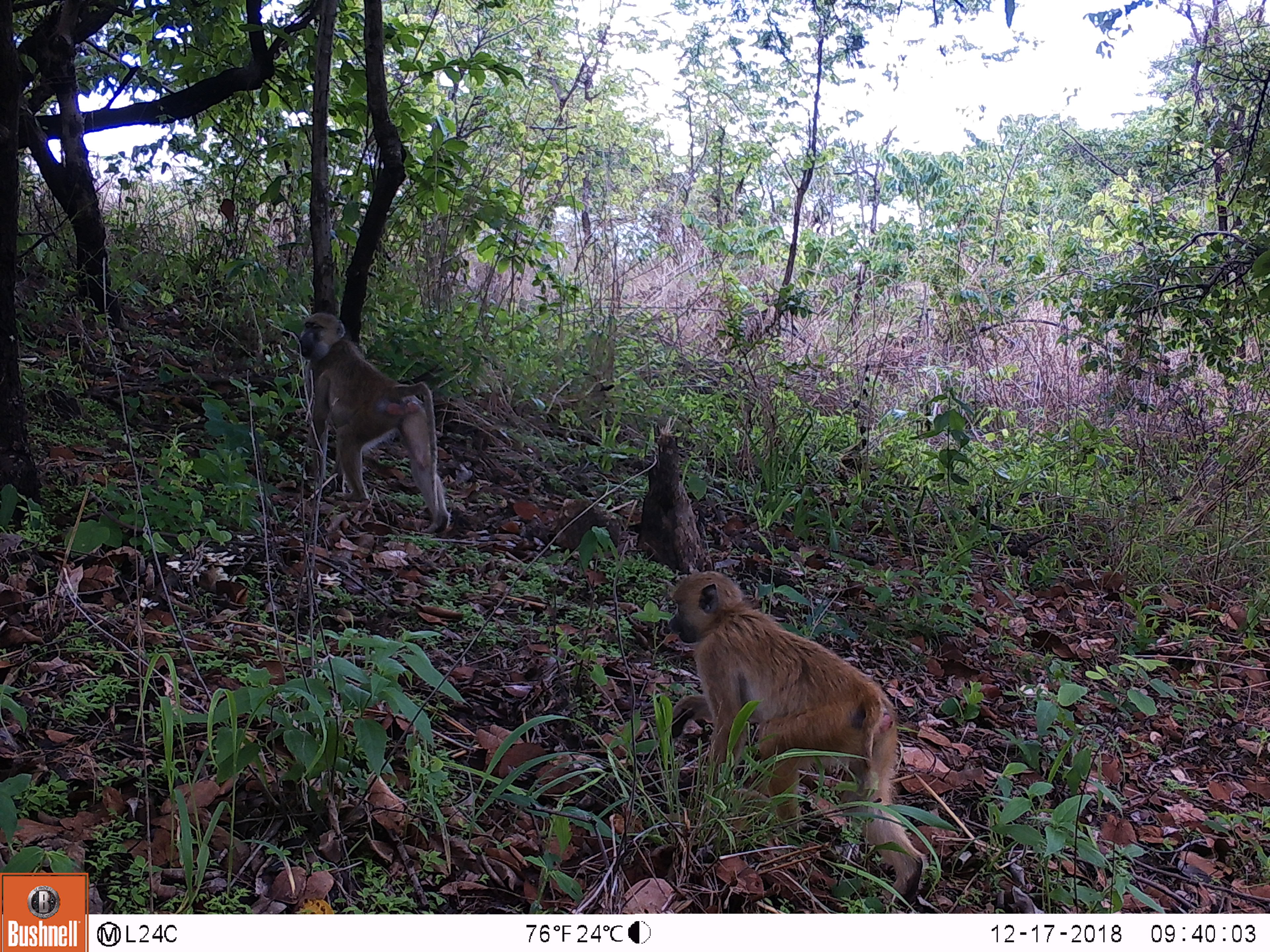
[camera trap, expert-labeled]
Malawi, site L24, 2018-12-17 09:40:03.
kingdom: Animalia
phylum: Chordata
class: Mammalia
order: Primates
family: Cercopithecidae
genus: Papio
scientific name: Papio cynocephalus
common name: yellow baboon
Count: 2.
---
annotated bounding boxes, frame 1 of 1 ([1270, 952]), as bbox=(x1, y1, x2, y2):
yellow baboon: bbox=(659, 565, 934, 908); bbox=(282, 309, 460, 541)